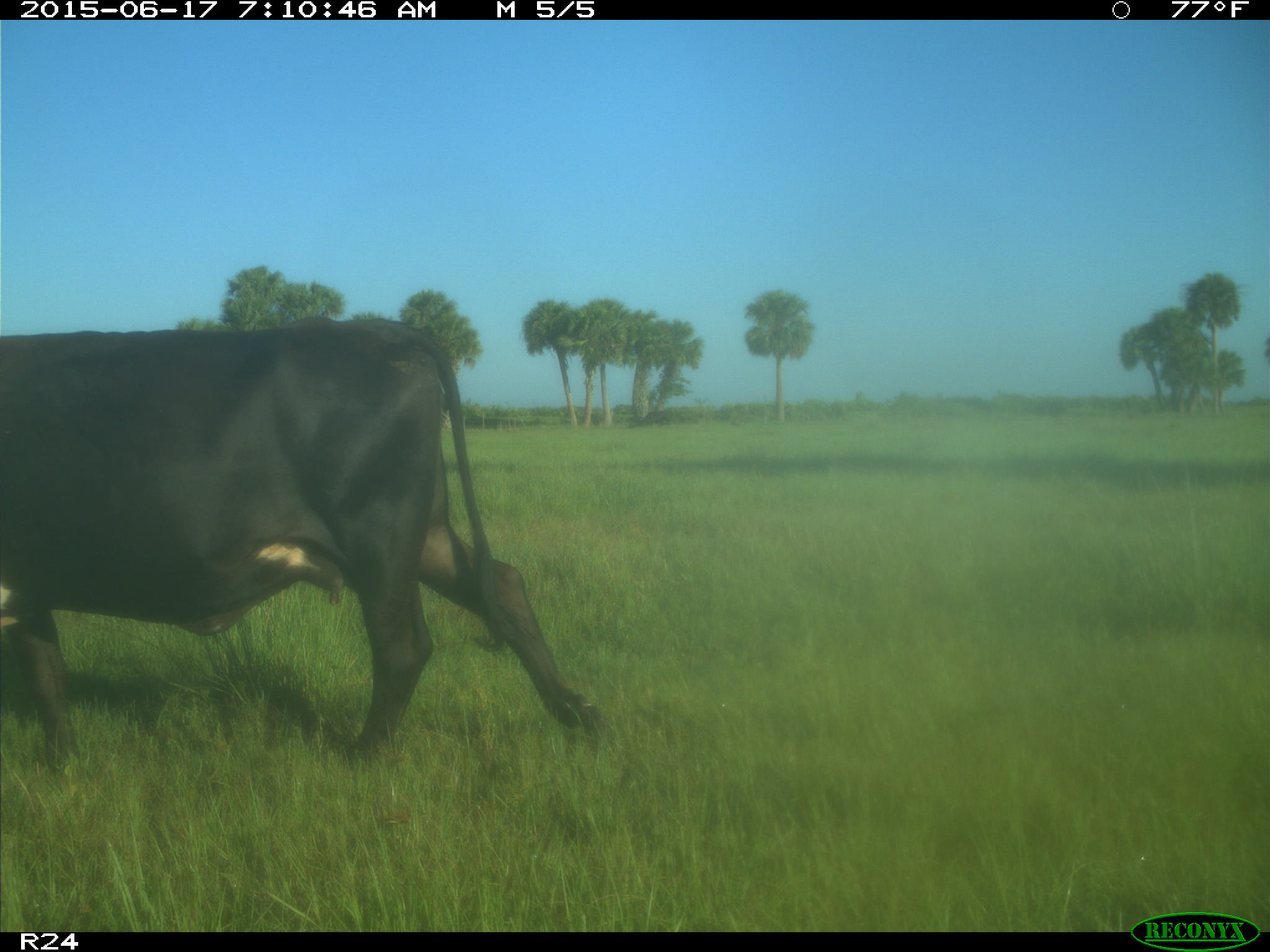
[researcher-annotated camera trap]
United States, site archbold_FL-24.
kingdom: Animalia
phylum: Chordata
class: Mammalia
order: Artiodactyla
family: Bovidae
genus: Bos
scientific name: Bos taurus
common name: domestic cow